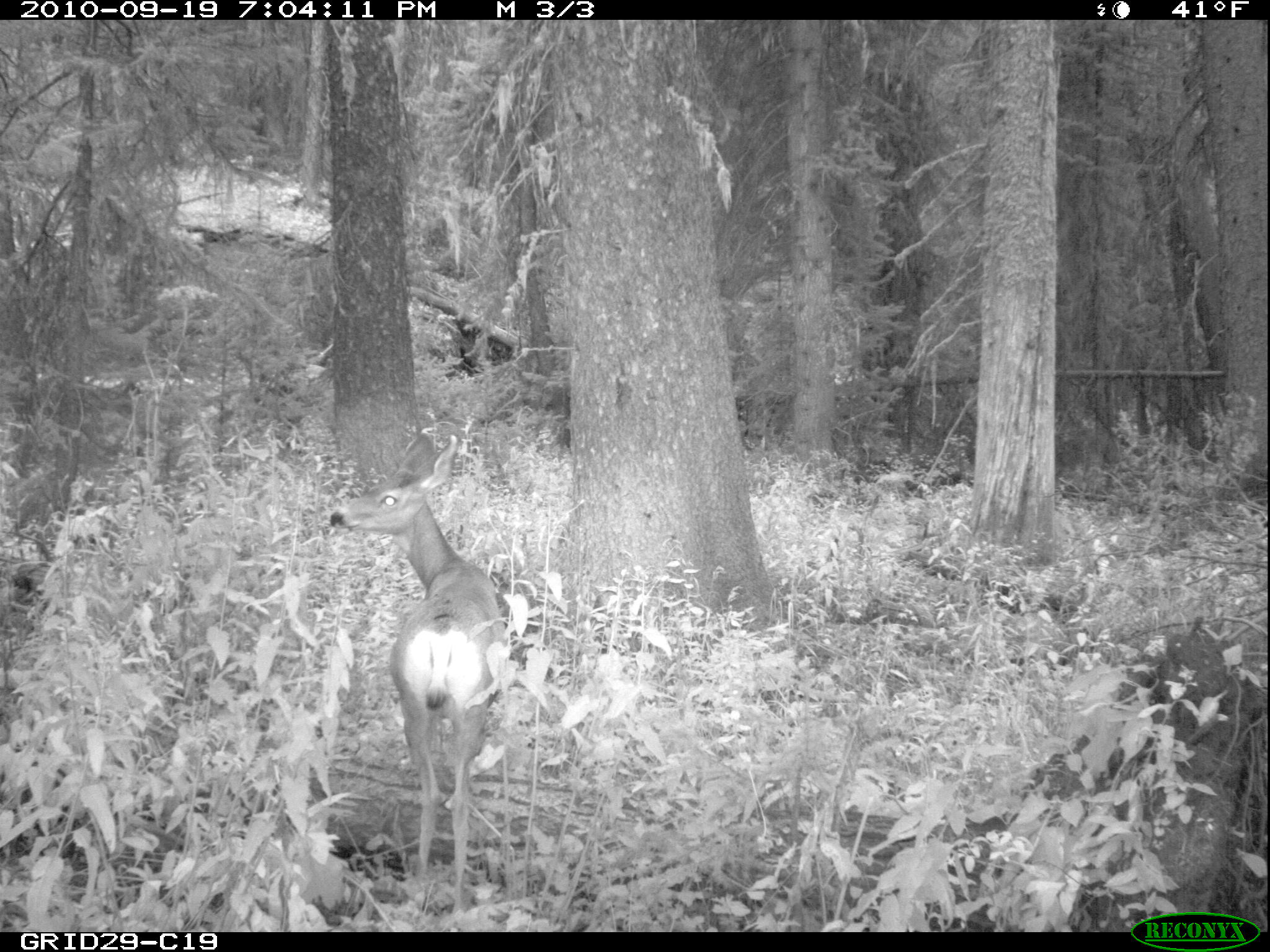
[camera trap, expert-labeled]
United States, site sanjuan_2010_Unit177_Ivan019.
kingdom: Animalia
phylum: Chordata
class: Mammalia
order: Artiodactyla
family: Cervidae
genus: Odocoileus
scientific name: Odocoileus hemionus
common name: mule deer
Odocoileus hemionus (mule deer).